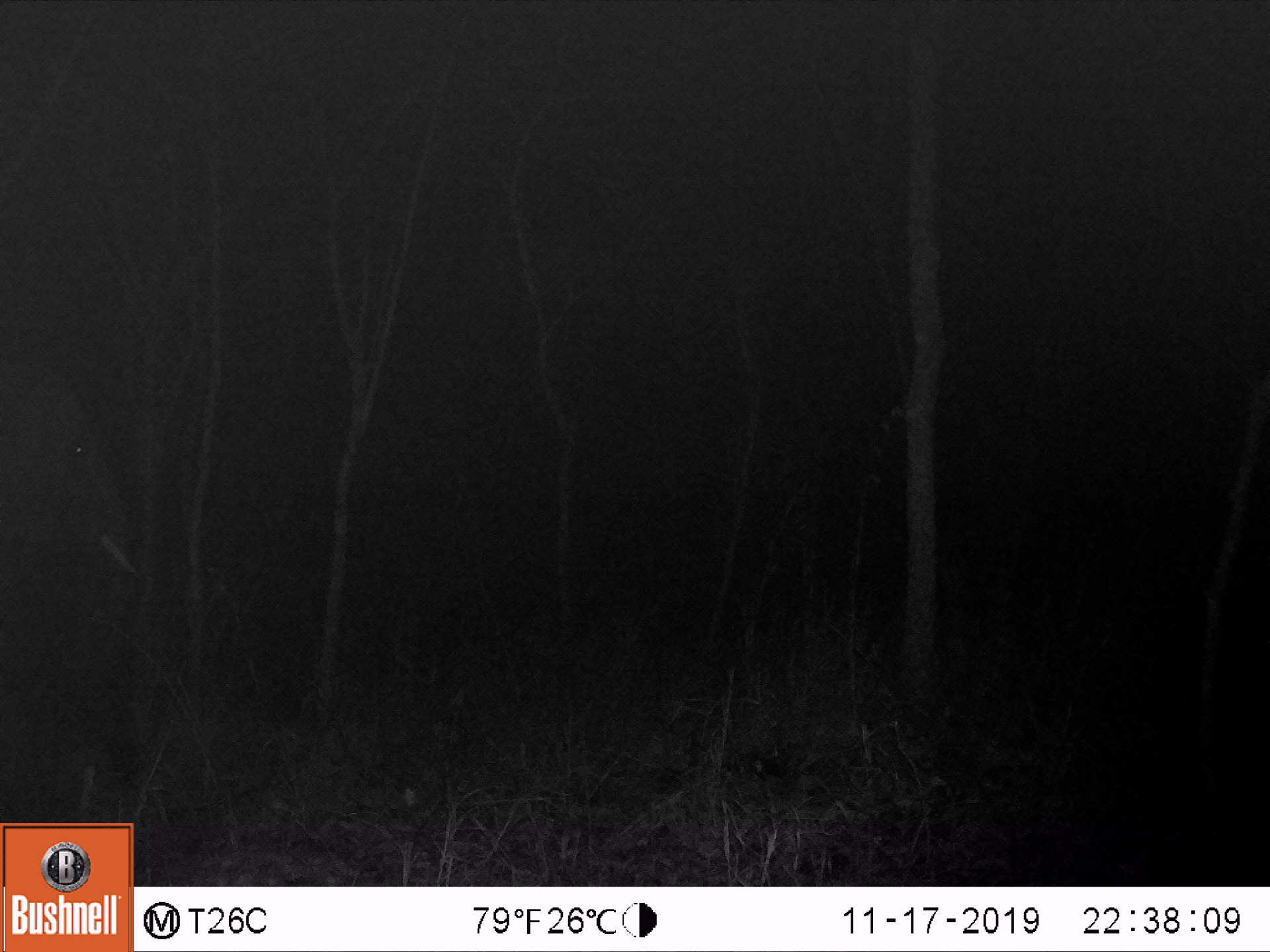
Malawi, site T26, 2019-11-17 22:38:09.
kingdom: Animalia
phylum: Chordata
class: Mammalia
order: Proboscidea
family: Elephantidae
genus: Loxodonta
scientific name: Loxodonta africana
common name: african savanna elephant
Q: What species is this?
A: African savanna elephant (Loxodonta africana).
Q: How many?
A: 1.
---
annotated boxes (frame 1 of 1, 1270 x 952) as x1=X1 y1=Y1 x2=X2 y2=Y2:
african savanna elephant: x1=0 y1=350 x2=155 y2=794